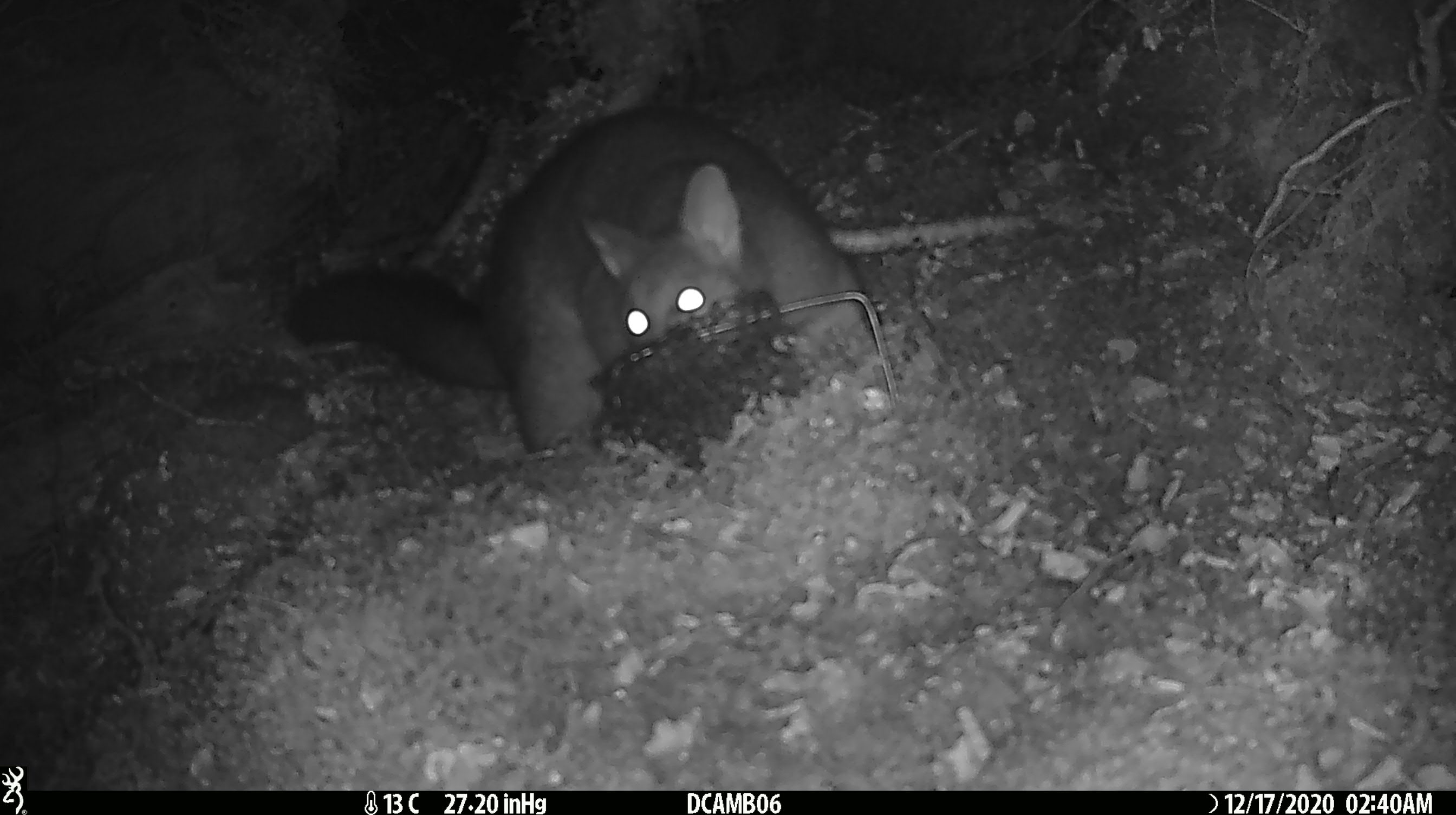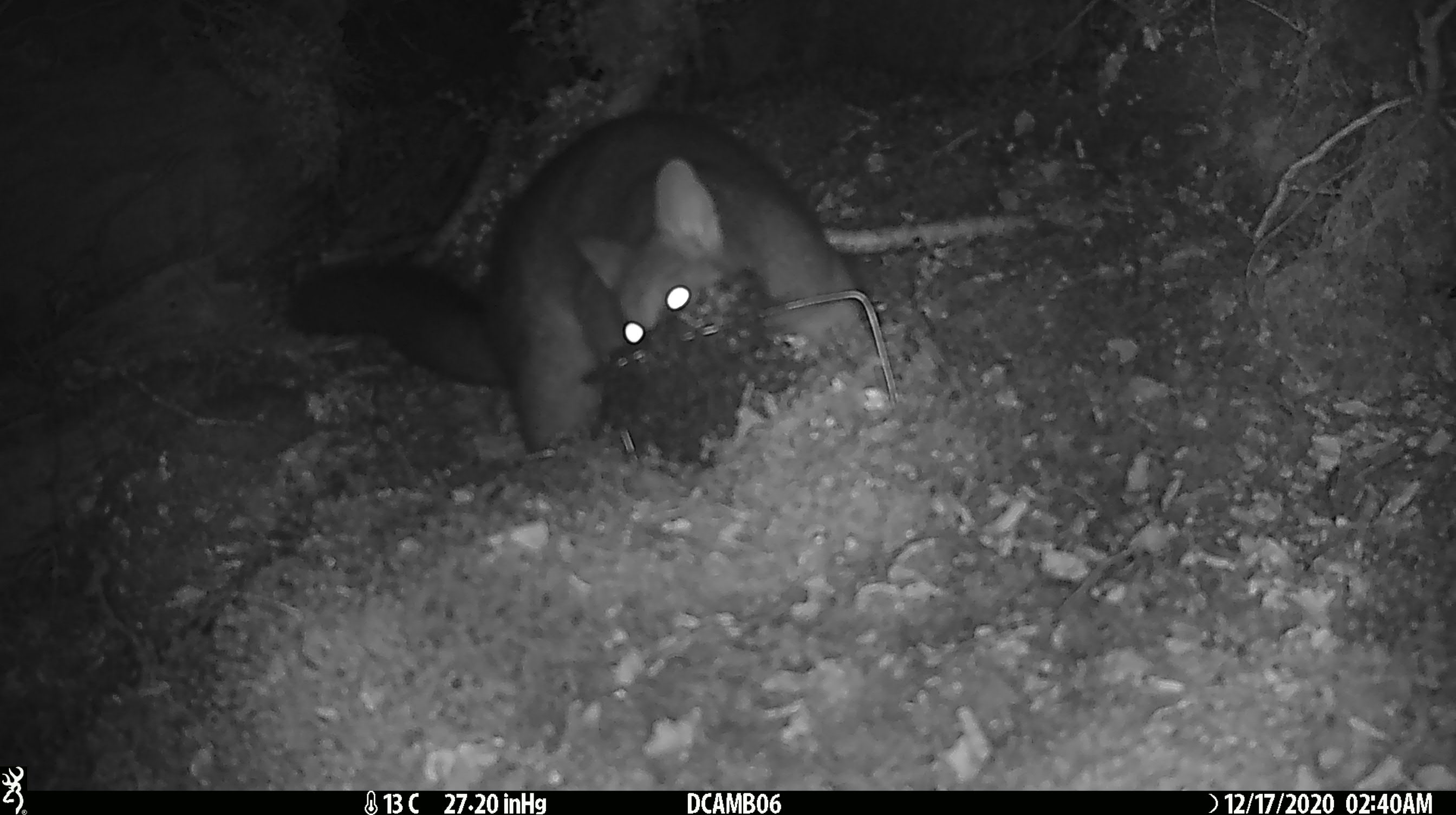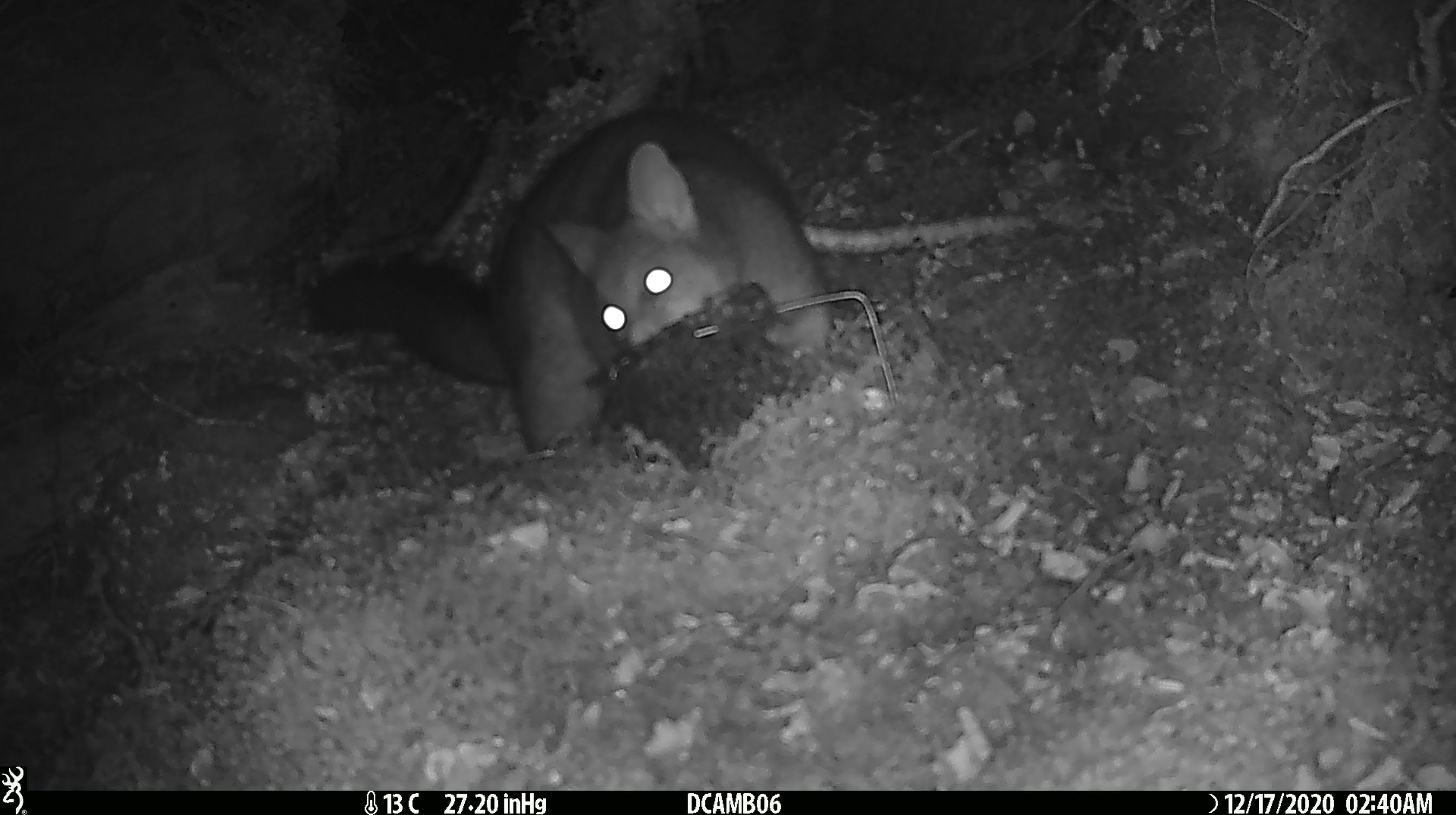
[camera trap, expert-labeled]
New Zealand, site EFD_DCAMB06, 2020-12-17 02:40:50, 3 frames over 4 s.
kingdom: Animalia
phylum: Chordata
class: Mammalia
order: Diprotodontia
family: Phalangeridae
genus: Trichosurus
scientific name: Trichosurus vulpecula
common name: common brushtail possum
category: possum